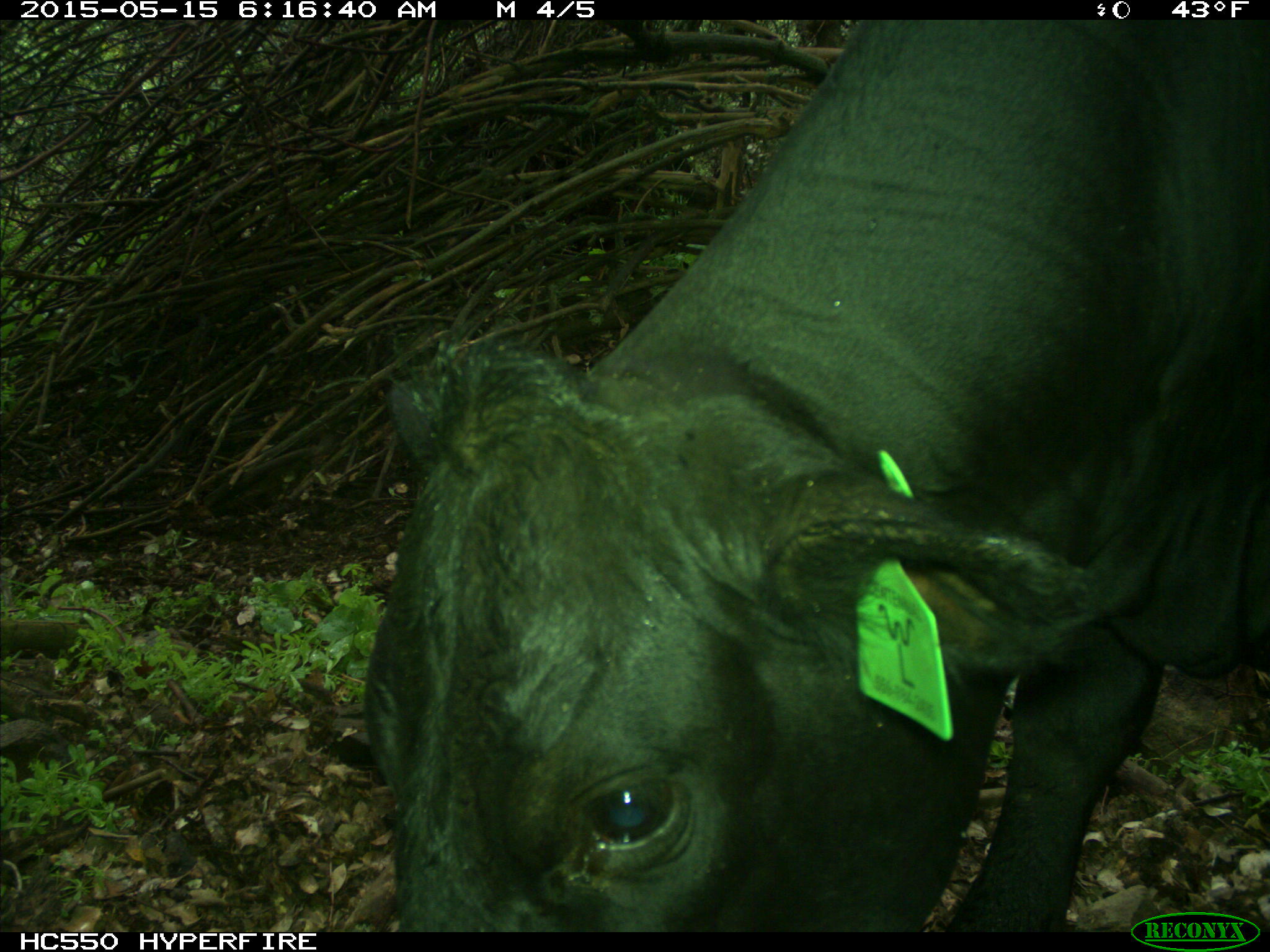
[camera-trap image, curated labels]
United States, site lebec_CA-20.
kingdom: Animalia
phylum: Chordata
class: Mammalia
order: Artiodactyla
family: Bovidae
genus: Bos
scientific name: Bos taurus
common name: domestic cow